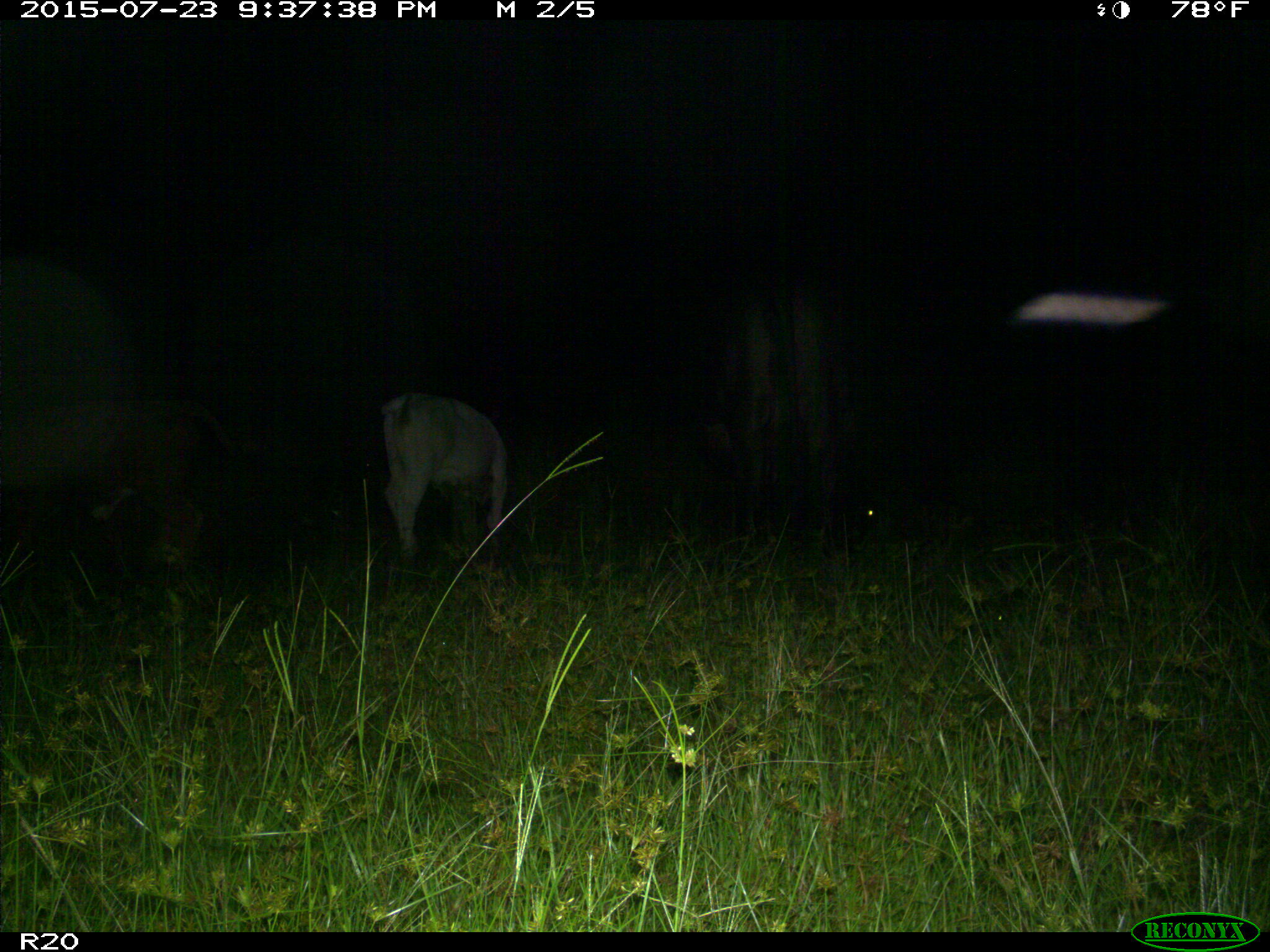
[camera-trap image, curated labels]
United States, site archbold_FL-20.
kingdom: Animalia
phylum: Chordata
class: Mammalia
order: Artiodactyla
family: Bovidae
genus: Bos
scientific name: Bos taurus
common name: domestic cow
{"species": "Bos taurus (domestic cow)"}